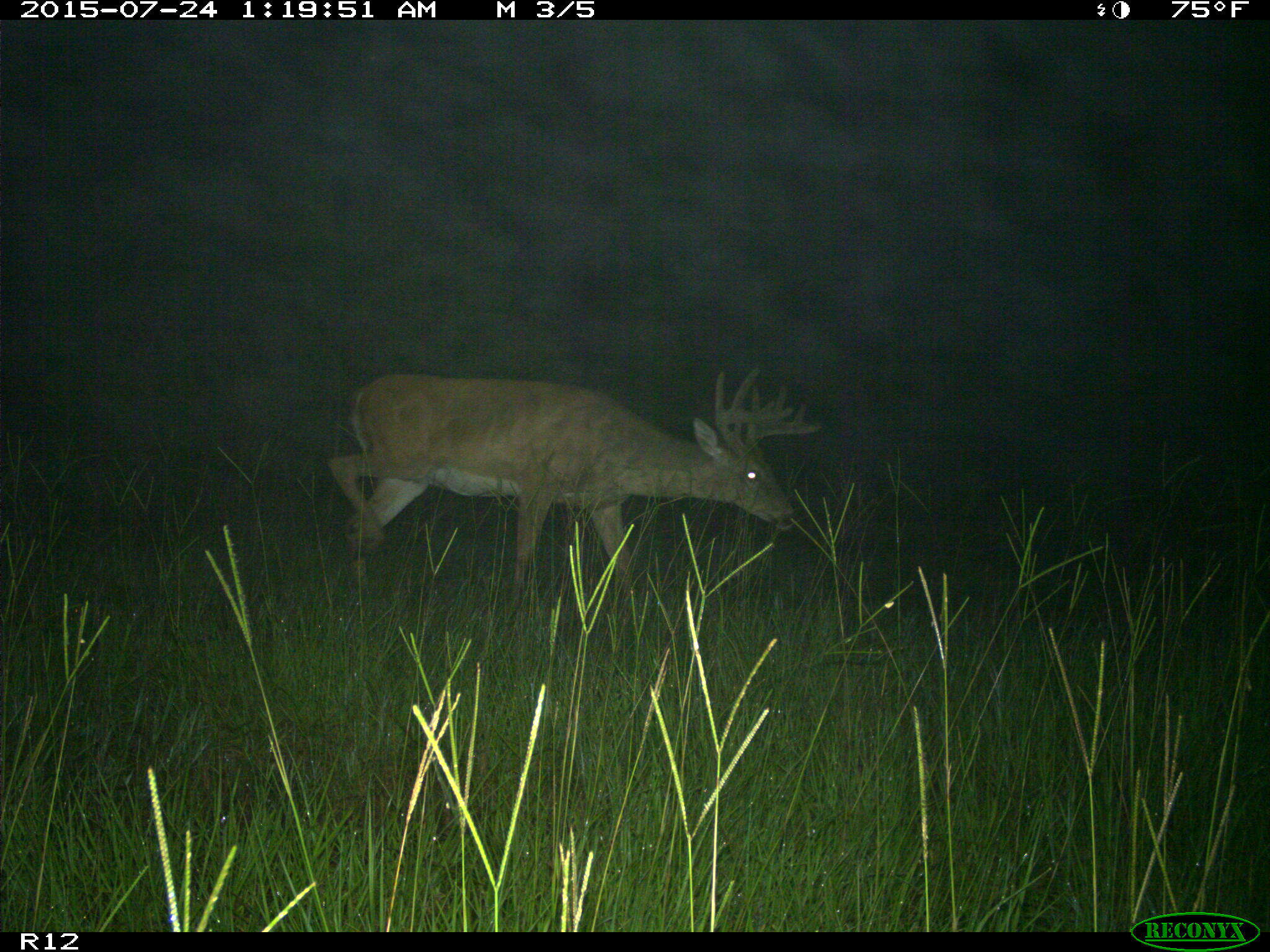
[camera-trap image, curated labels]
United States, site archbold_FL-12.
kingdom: Animalia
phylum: Chordata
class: Mammalia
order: Artiodactyla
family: Cervidae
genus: Odocoileus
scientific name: Odocoileus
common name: deer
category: unidentified deer